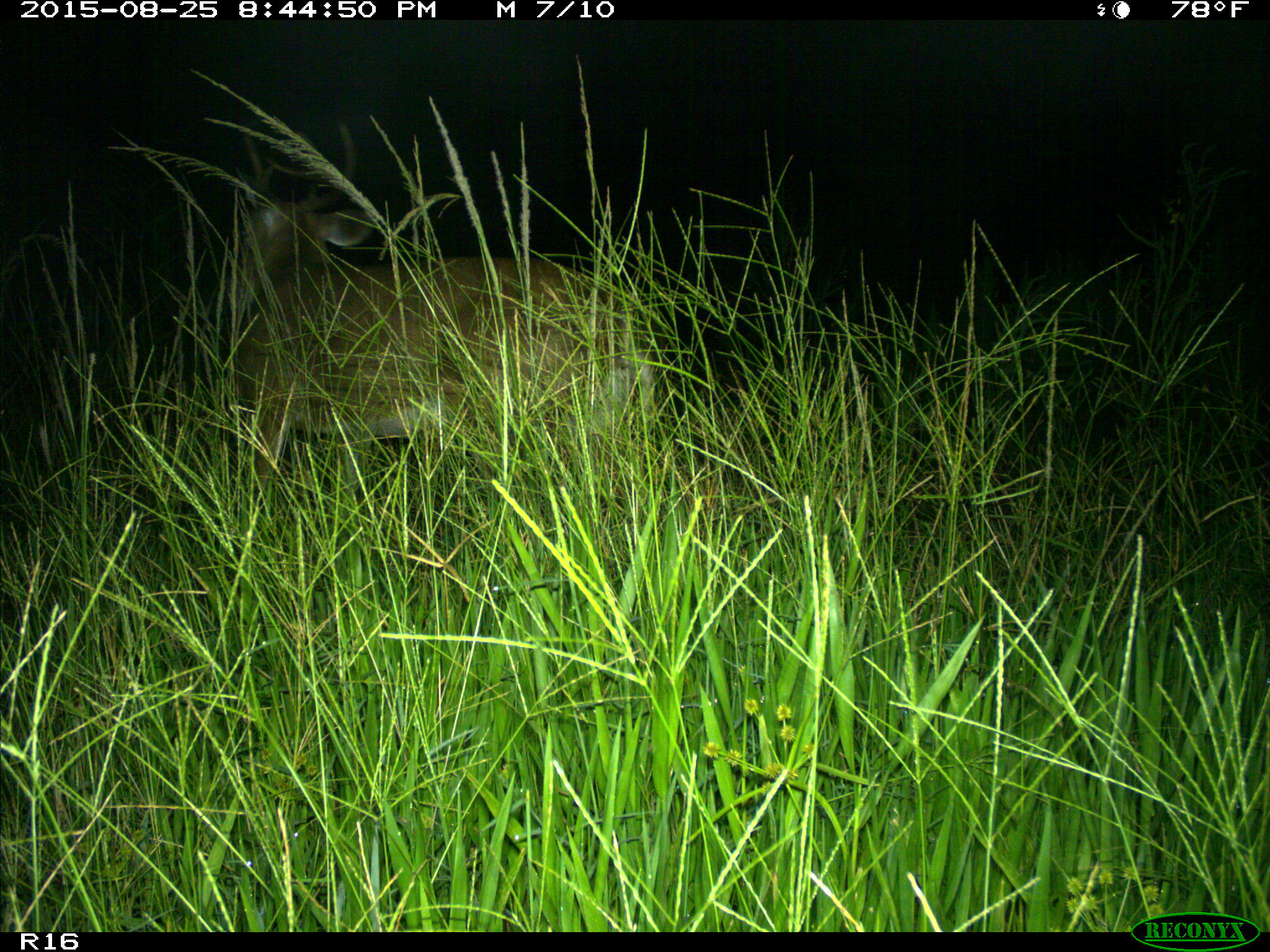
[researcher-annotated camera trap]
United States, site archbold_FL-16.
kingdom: Animalia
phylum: Chordata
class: Mammalia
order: Artiodactyla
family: Cervidae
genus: Odocoileus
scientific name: Odocoileus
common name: deer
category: unidentified deer